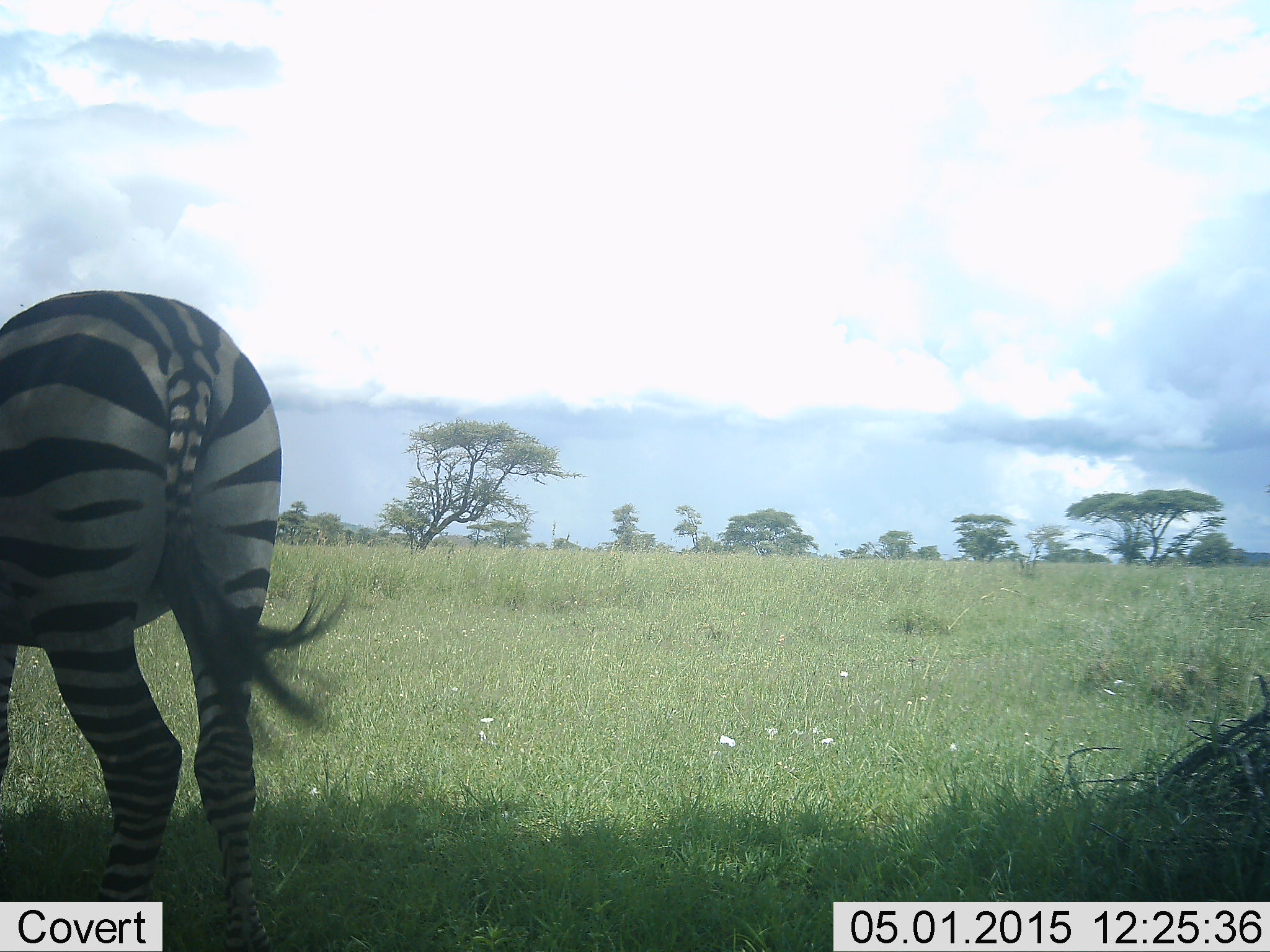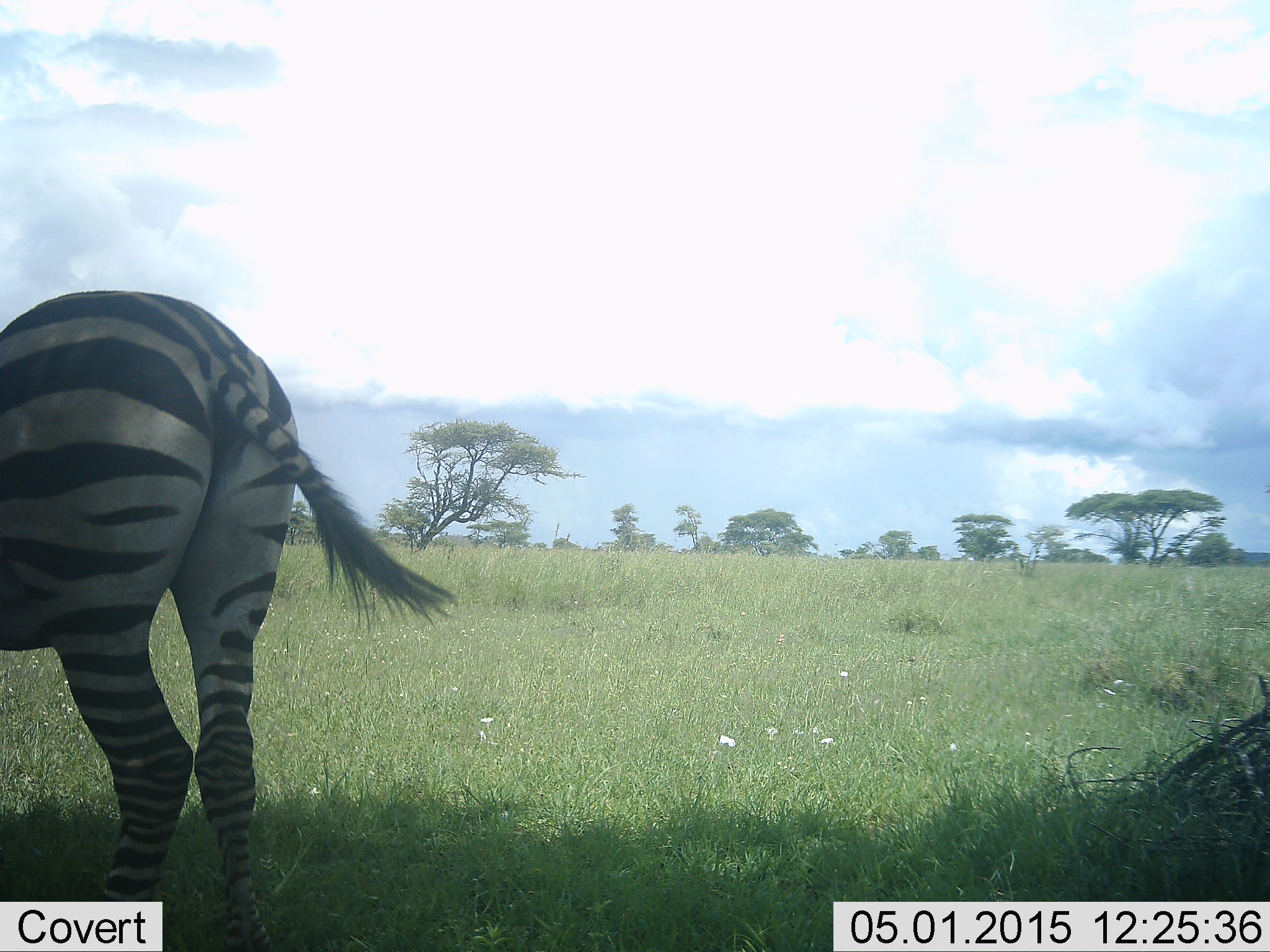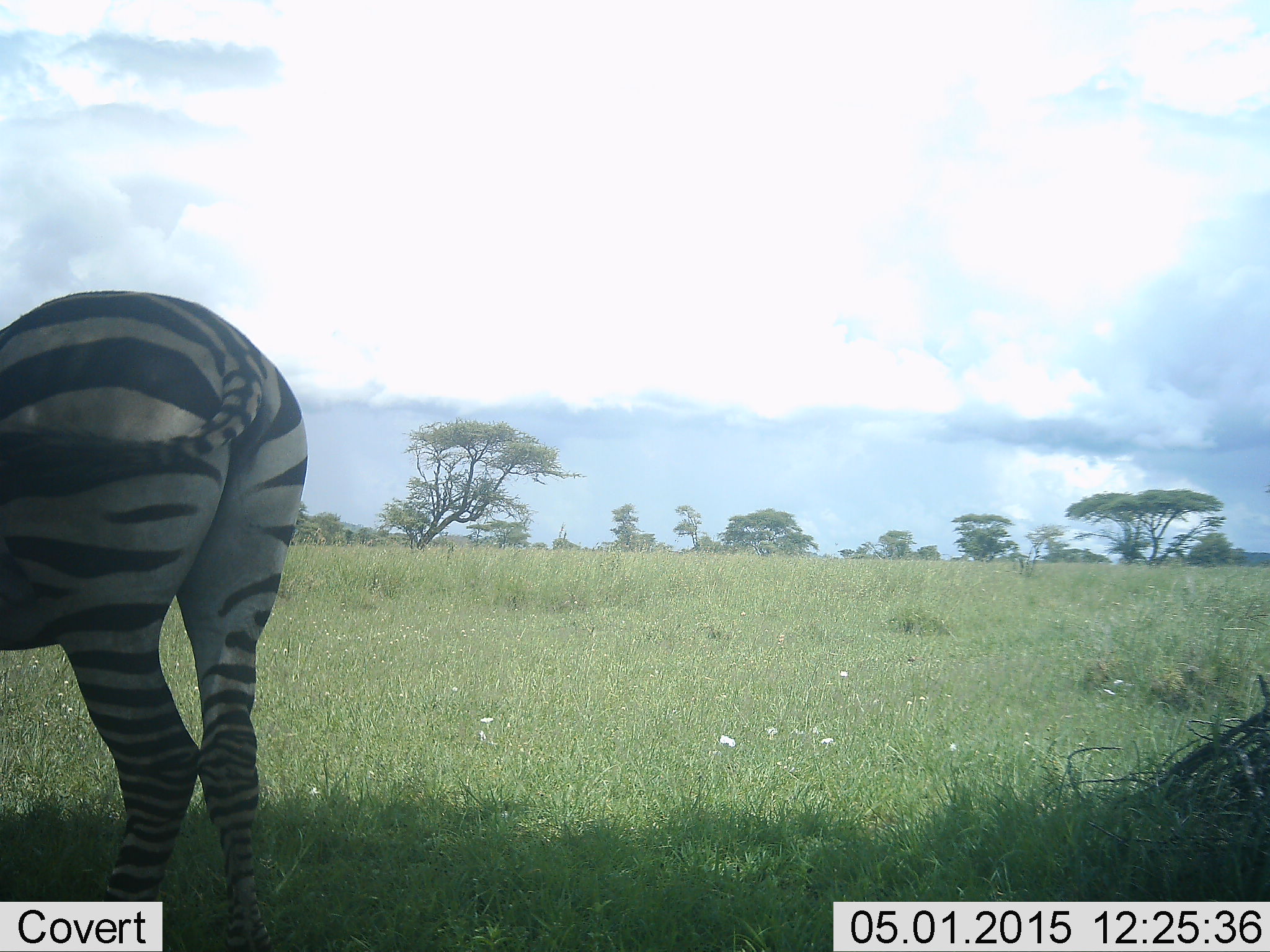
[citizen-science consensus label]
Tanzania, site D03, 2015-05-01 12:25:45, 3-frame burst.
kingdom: Animalia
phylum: Chordata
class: Mammalia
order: Perissodactyla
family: Equidae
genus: Equus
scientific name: Equus quagga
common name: plains zebra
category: zebra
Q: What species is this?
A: Zebra (plains zebra) (Equus quagga).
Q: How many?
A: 1.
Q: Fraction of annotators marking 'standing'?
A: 90%.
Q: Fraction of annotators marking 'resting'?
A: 0%.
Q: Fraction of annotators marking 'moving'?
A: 0%.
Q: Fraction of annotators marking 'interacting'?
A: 10%.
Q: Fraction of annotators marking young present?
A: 0%.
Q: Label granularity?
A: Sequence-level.